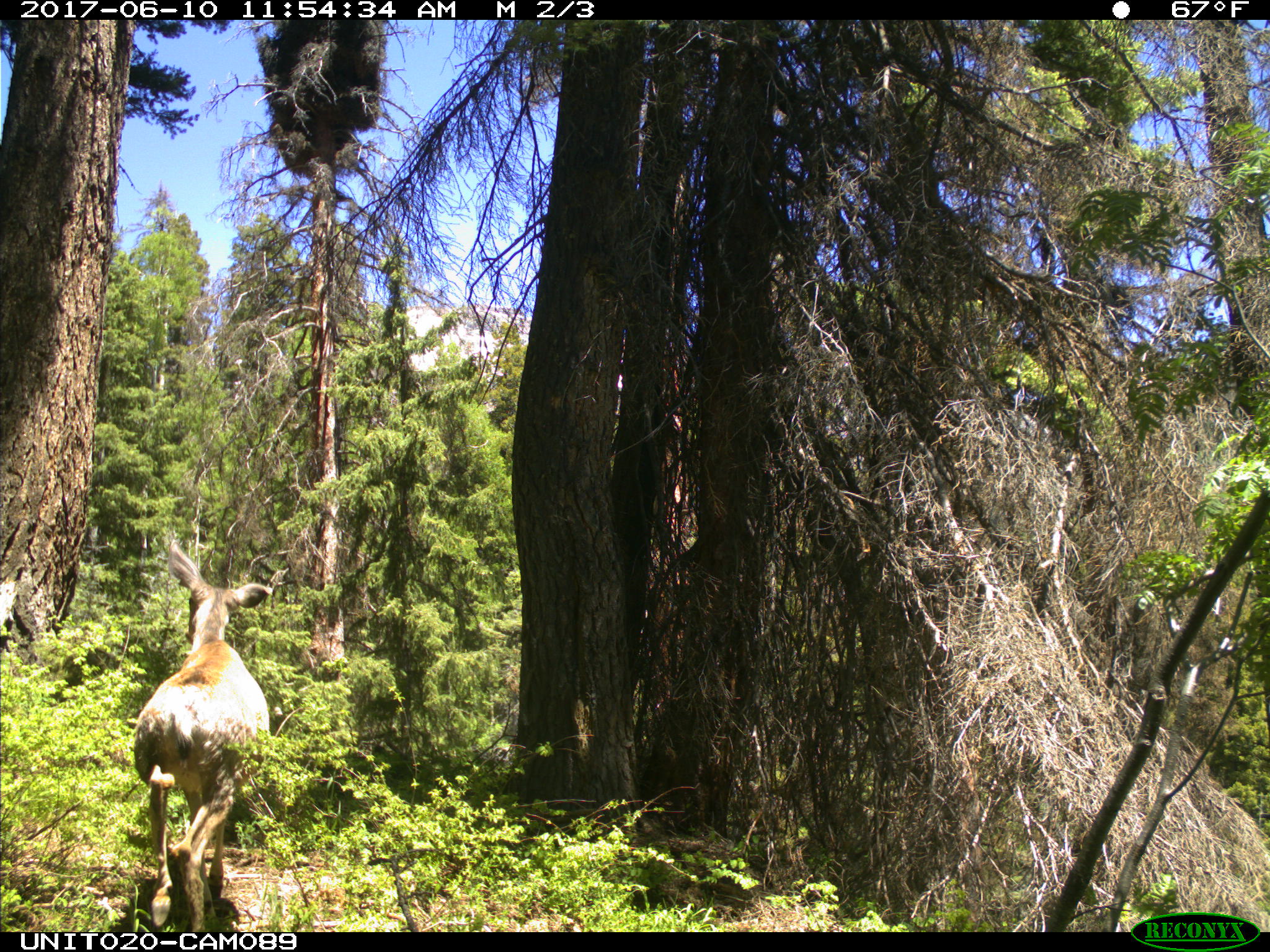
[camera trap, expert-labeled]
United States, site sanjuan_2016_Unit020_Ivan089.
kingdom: Animalia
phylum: Chordata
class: Mammalia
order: Artiodactyla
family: Cervidae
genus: Odocoileus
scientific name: Odocoileus hemionus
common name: mule deer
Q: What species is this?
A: Odocoileus hemionus (mule deer).